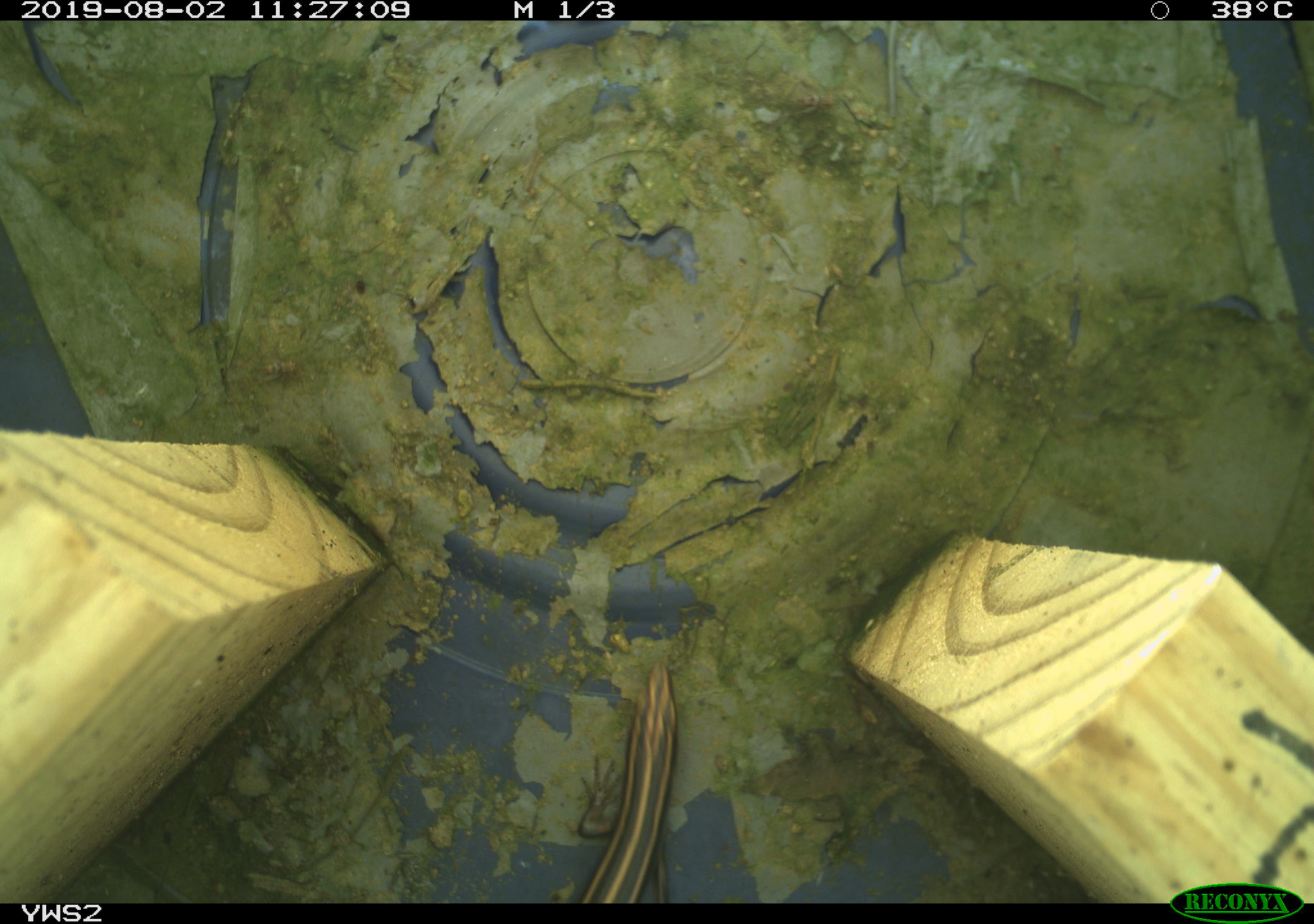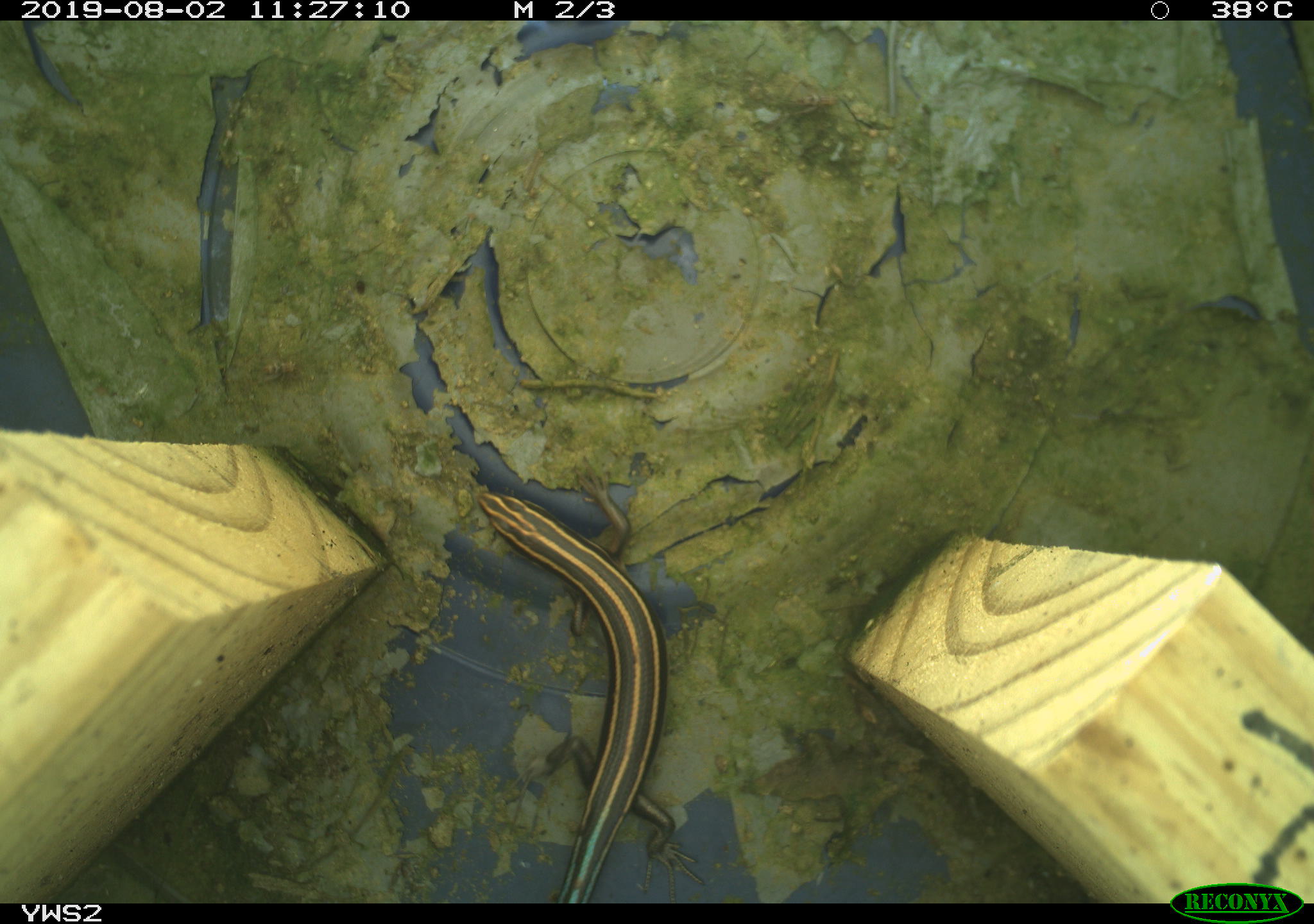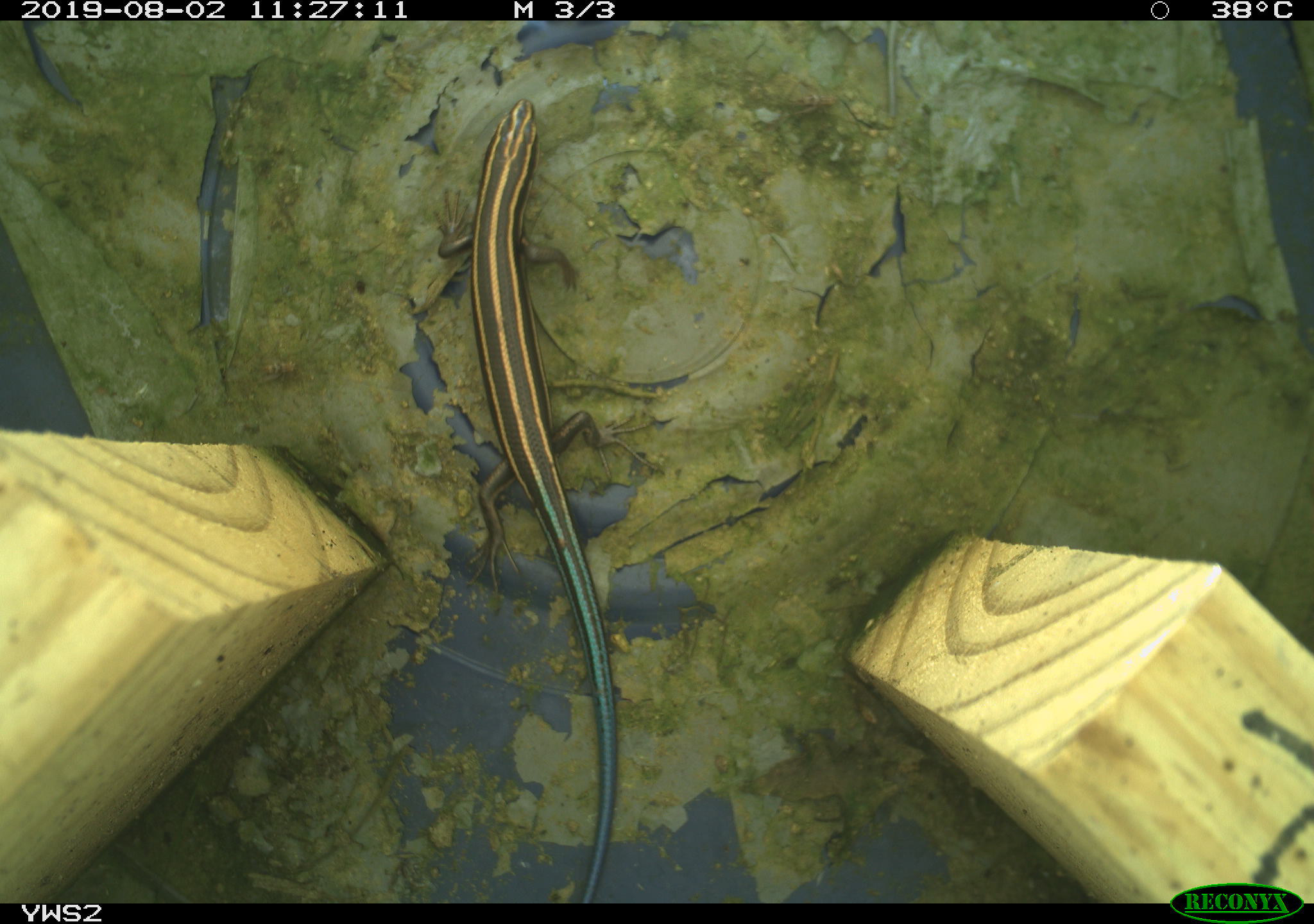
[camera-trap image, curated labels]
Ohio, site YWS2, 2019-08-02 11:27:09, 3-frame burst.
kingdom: Animalia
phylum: Chordata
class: Reptilia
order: Squamata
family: Scincidae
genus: Plestiodon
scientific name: Plestiodon fasciatus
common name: common five-lined skink